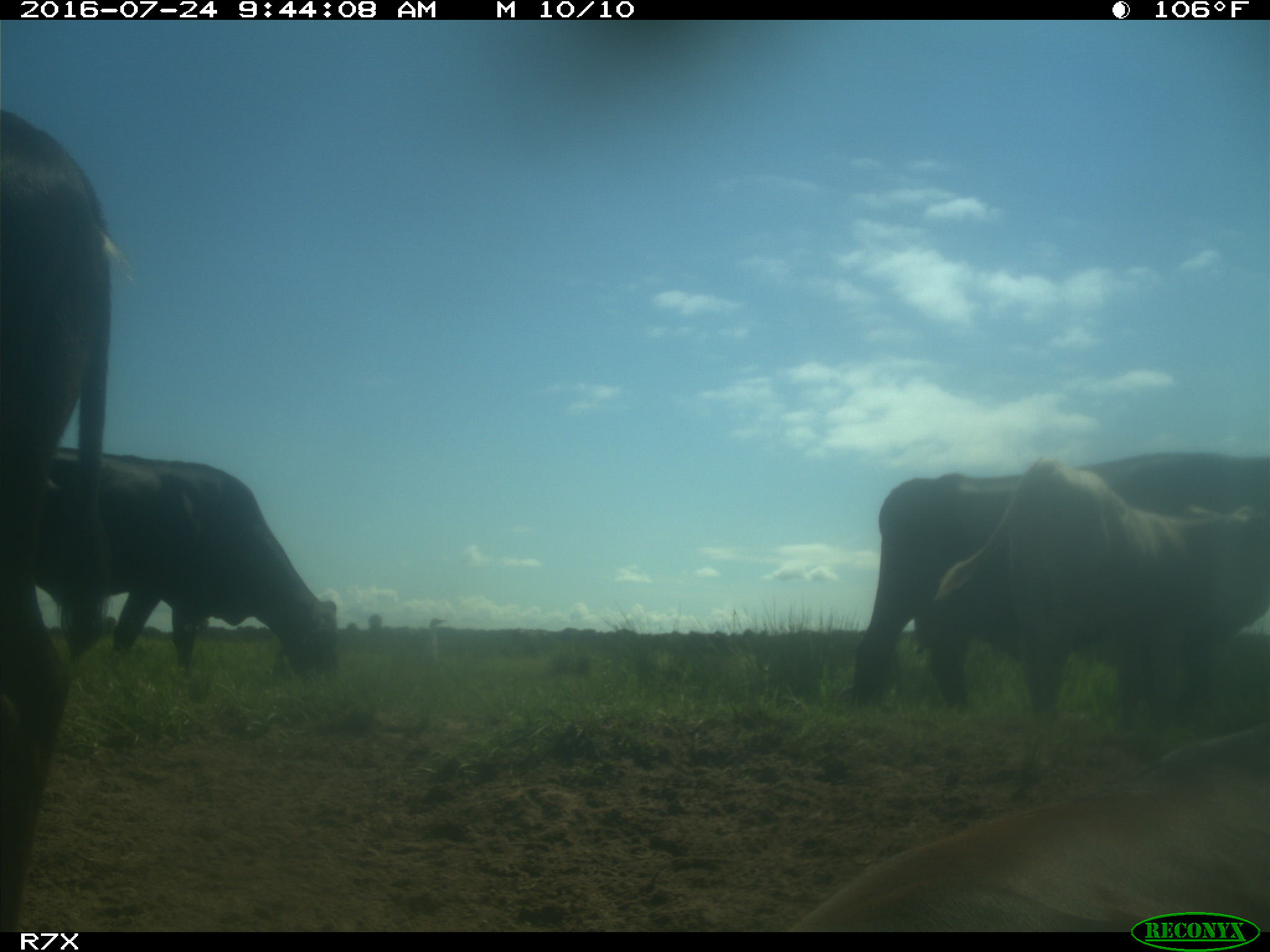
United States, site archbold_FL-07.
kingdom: Animalia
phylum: Chordata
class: Mammalia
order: Artiodactyla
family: Bovidae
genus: Bos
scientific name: Bos taurus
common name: domestic cow